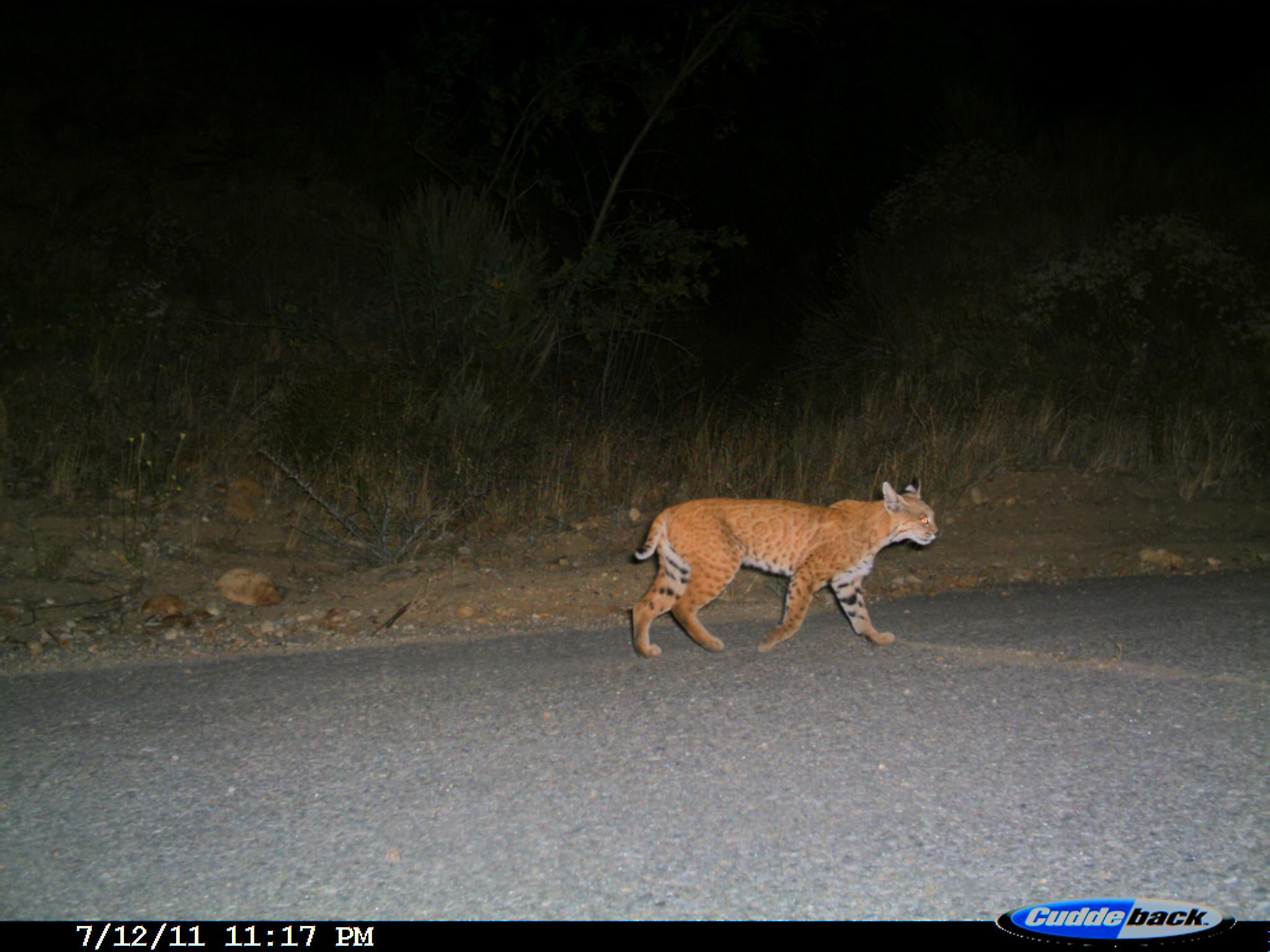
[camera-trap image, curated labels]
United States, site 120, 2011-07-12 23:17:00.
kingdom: Animalia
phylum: Chordata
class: Mammalia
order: Carnivora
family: Felidae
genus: Lynx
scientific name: Lynx rufus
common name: bobcat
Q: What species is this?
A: Bobcat (Lynx rufus).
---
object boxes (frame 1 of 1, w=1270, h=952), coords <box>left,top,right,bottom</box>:
bobcat: <box>622,478,976,684</box>